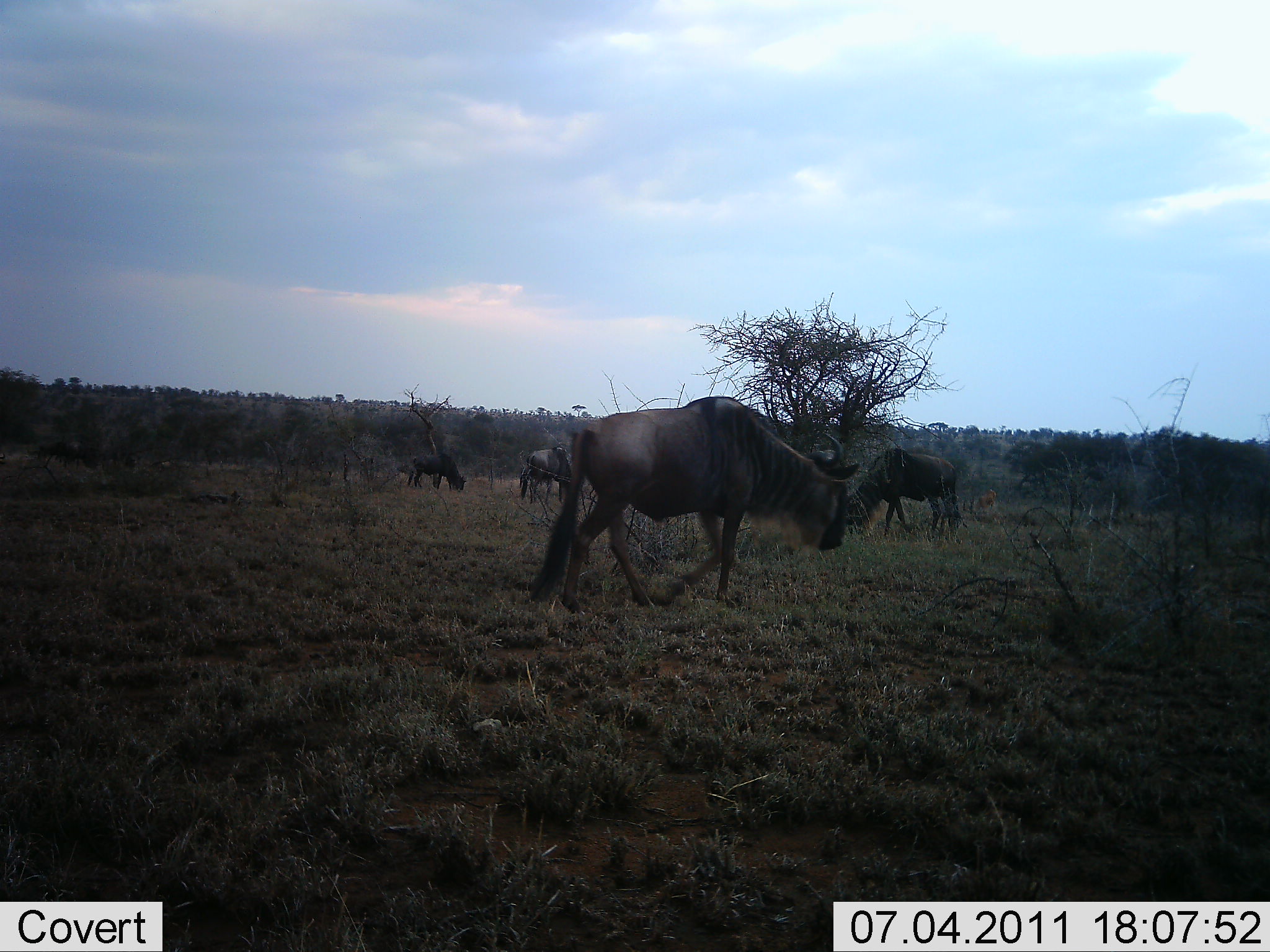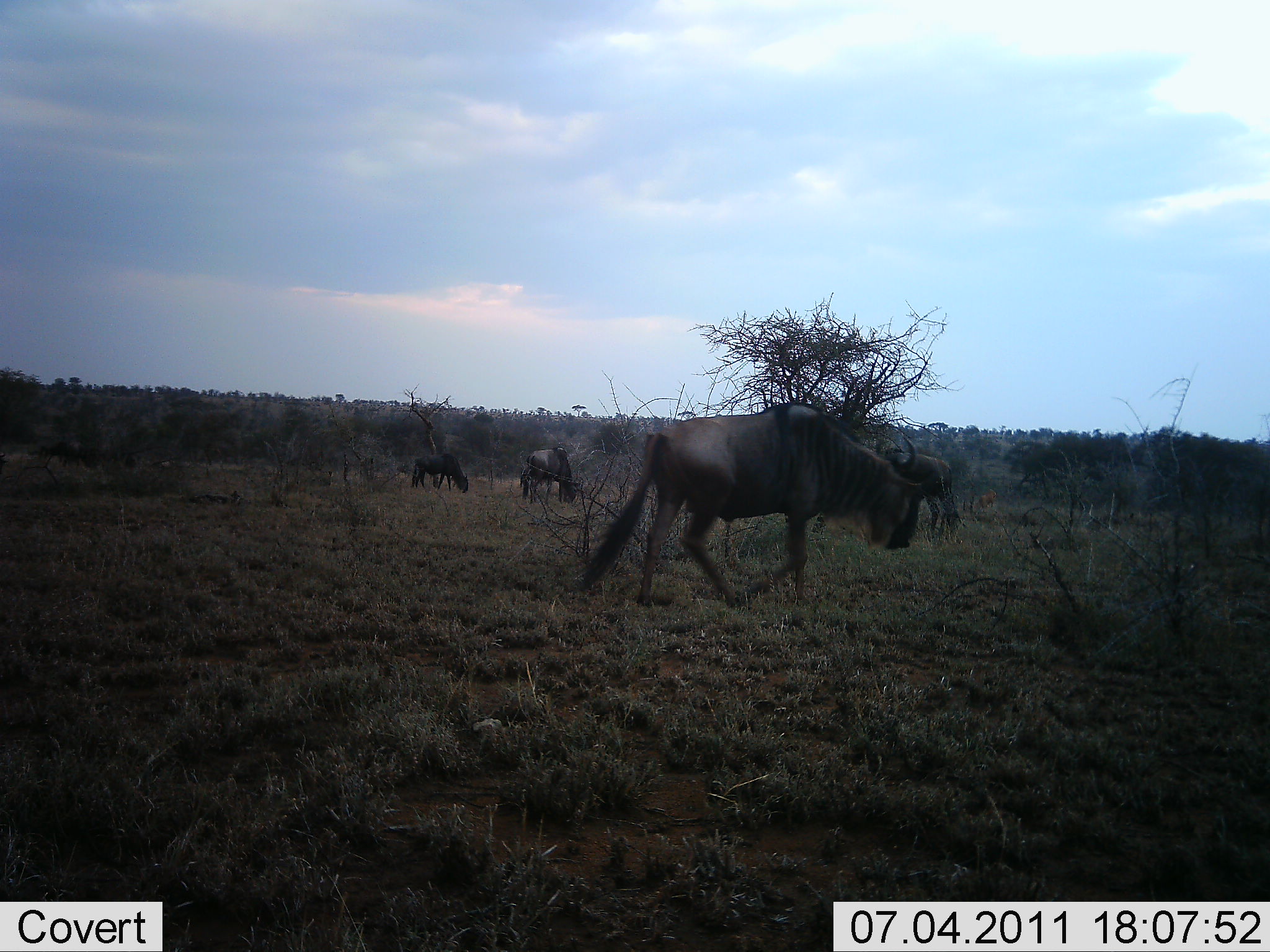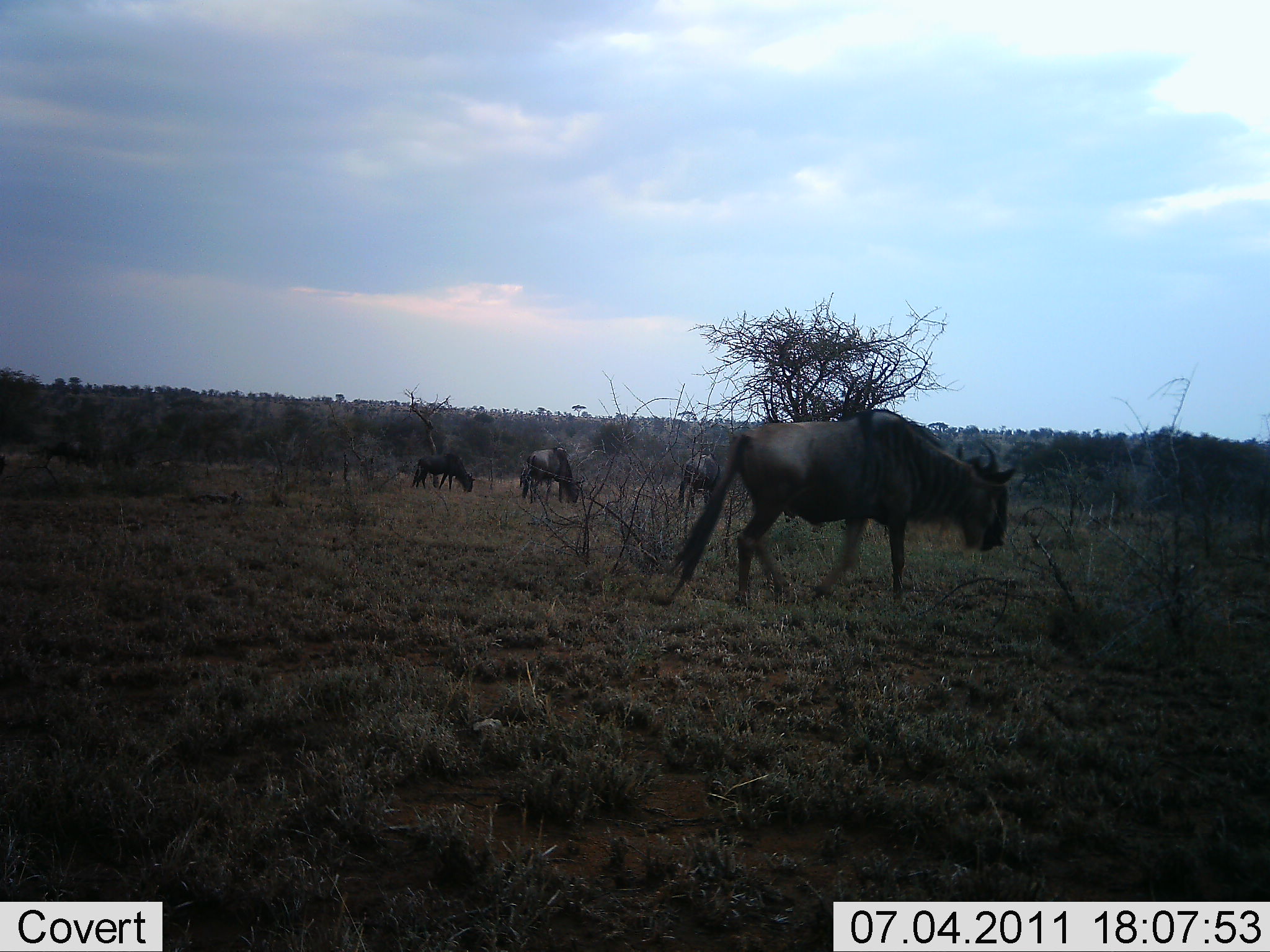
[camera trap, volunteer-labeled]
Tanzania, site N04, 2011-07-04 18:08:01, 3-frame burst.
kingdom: Animalia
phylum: Chordata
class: Mammalia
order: Artiodactyla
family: Bovidae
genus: Connochaetes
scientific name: Connochaetes taurinus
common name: blue wildebeest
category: wildebeest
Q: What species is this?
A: Wildebeest (blue wildebeest) (Connochaetes taurinus).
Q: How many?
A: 5.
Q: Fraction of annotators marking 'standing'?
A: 38%.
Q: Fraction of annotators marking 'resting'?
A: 0%.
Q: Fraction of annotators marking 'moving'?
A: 69%.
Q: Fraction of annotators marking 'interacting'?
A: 0%.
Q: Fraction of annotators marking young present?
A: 0%.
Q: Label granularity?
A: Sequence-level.